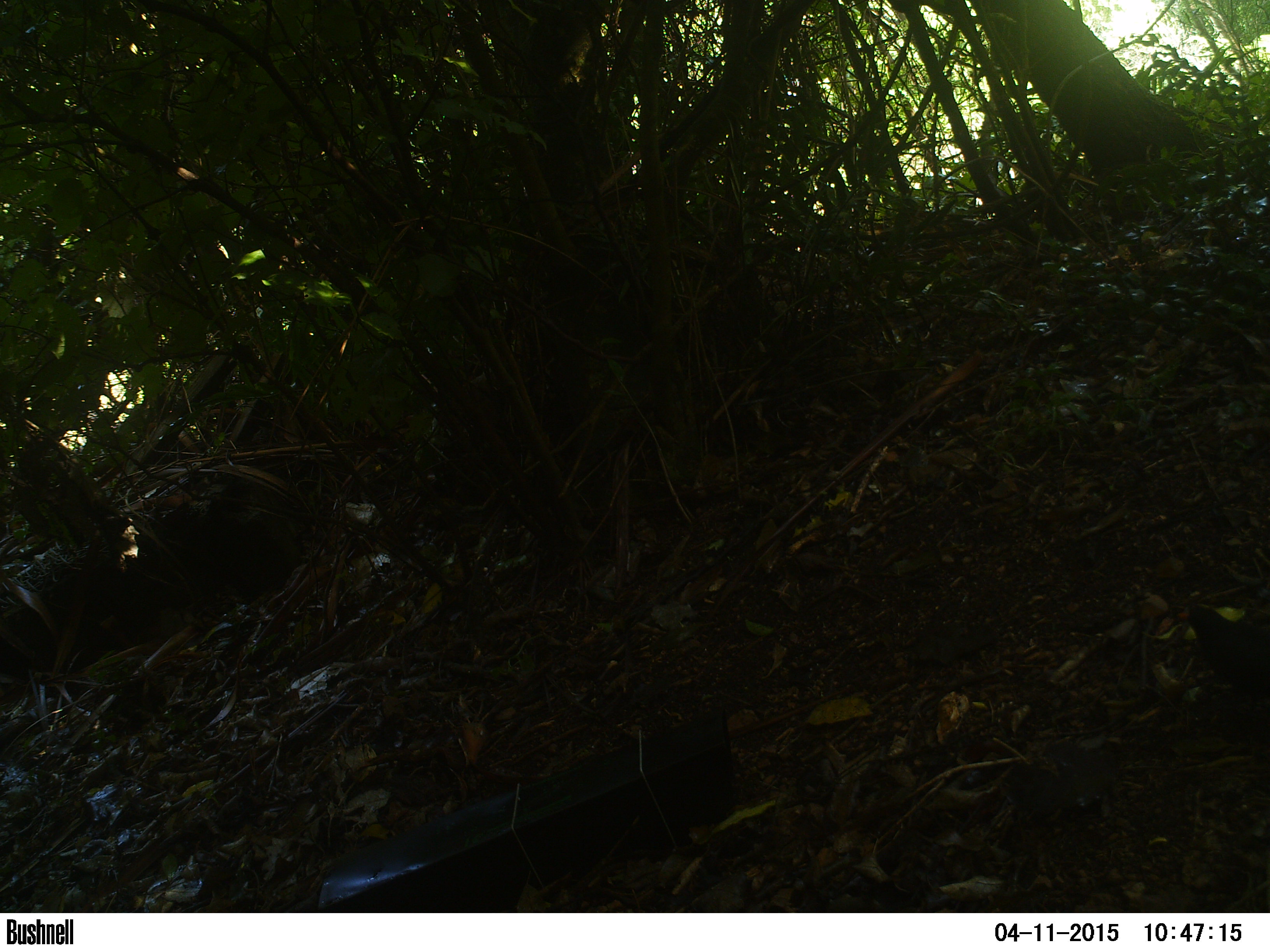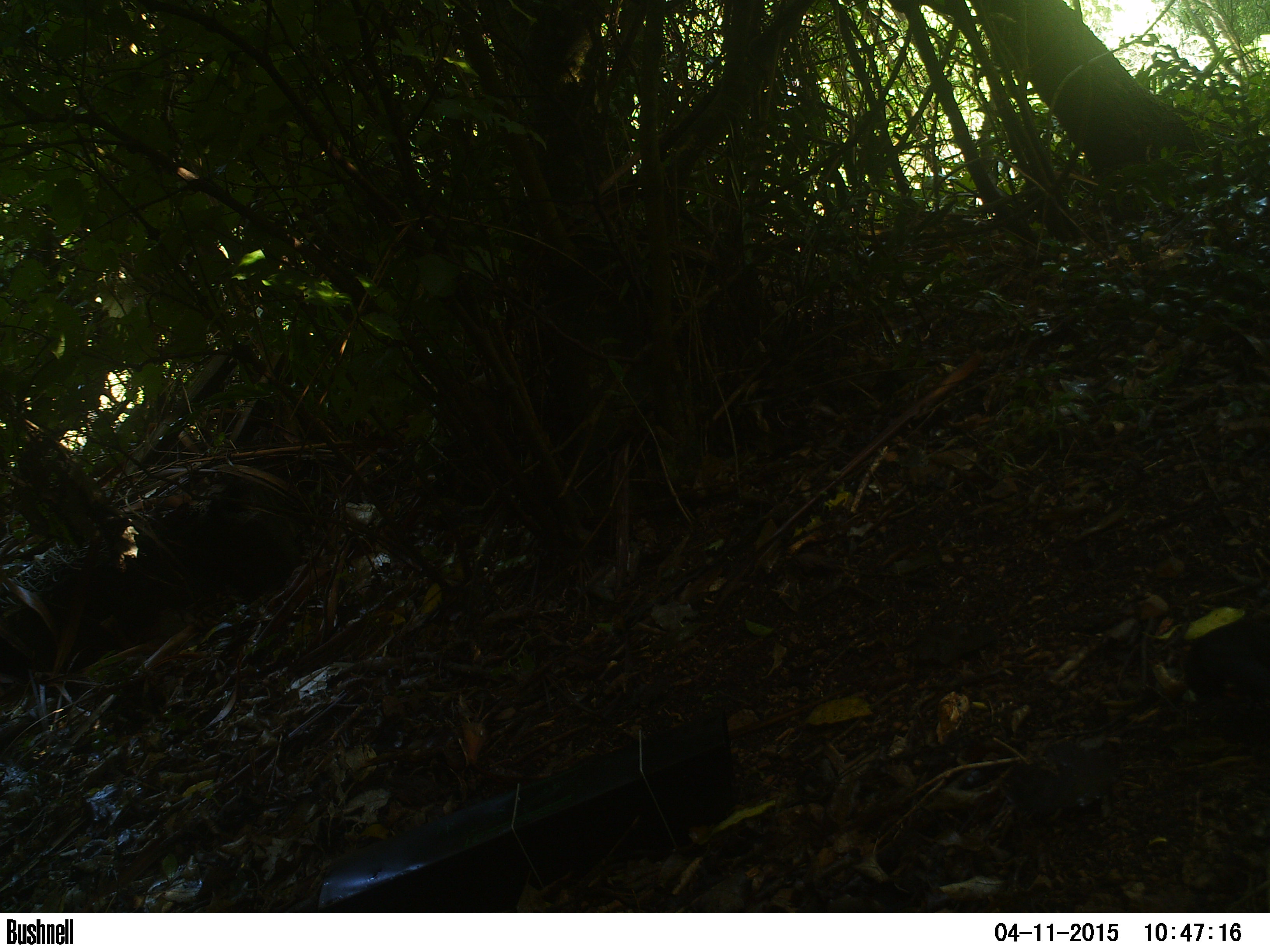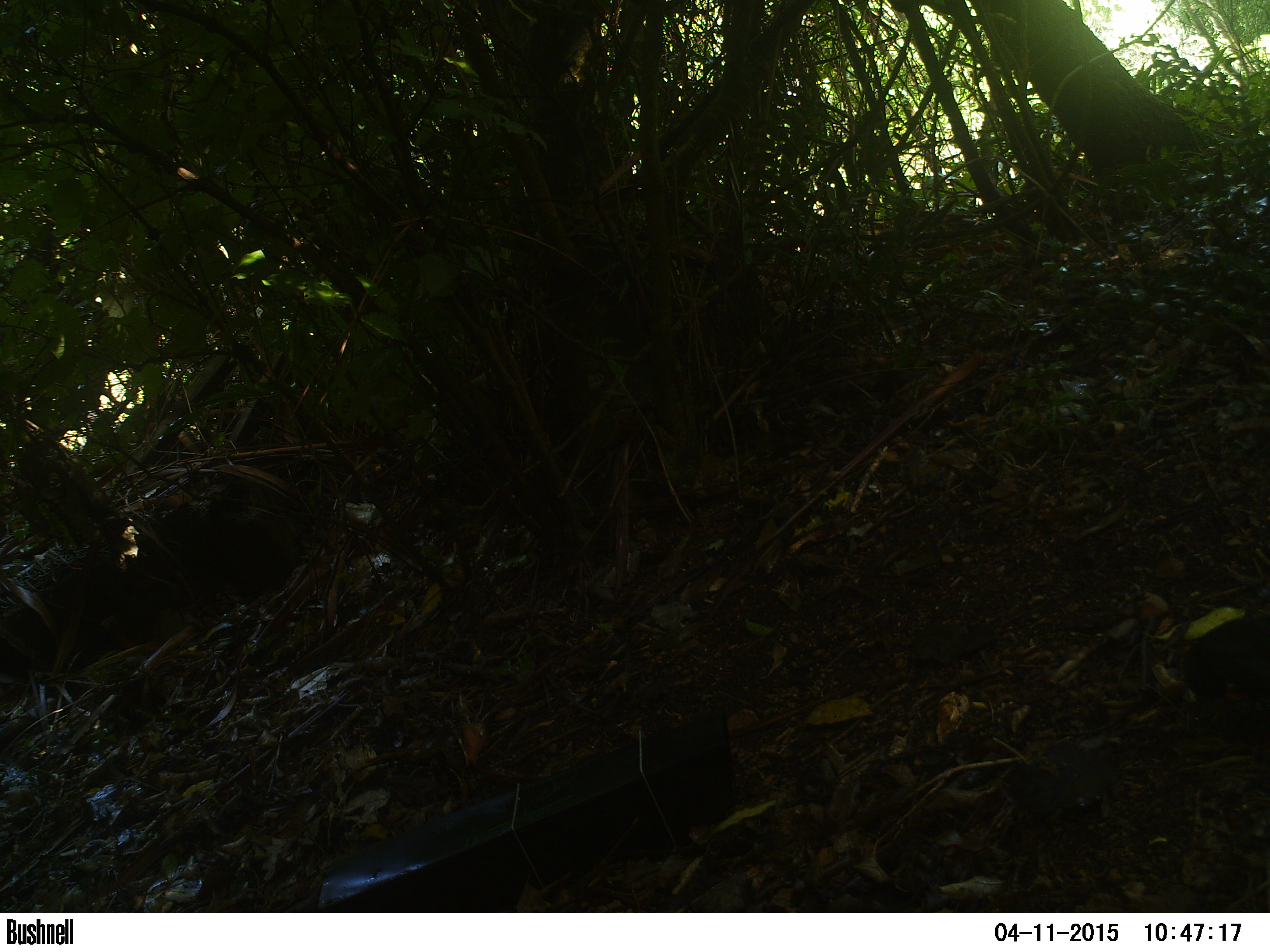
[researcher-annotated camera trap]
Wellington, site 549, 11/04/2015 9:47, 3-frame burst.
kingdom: Animalia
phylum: Chordata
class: Aves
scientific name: Aves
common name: bird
Bird (Aves).